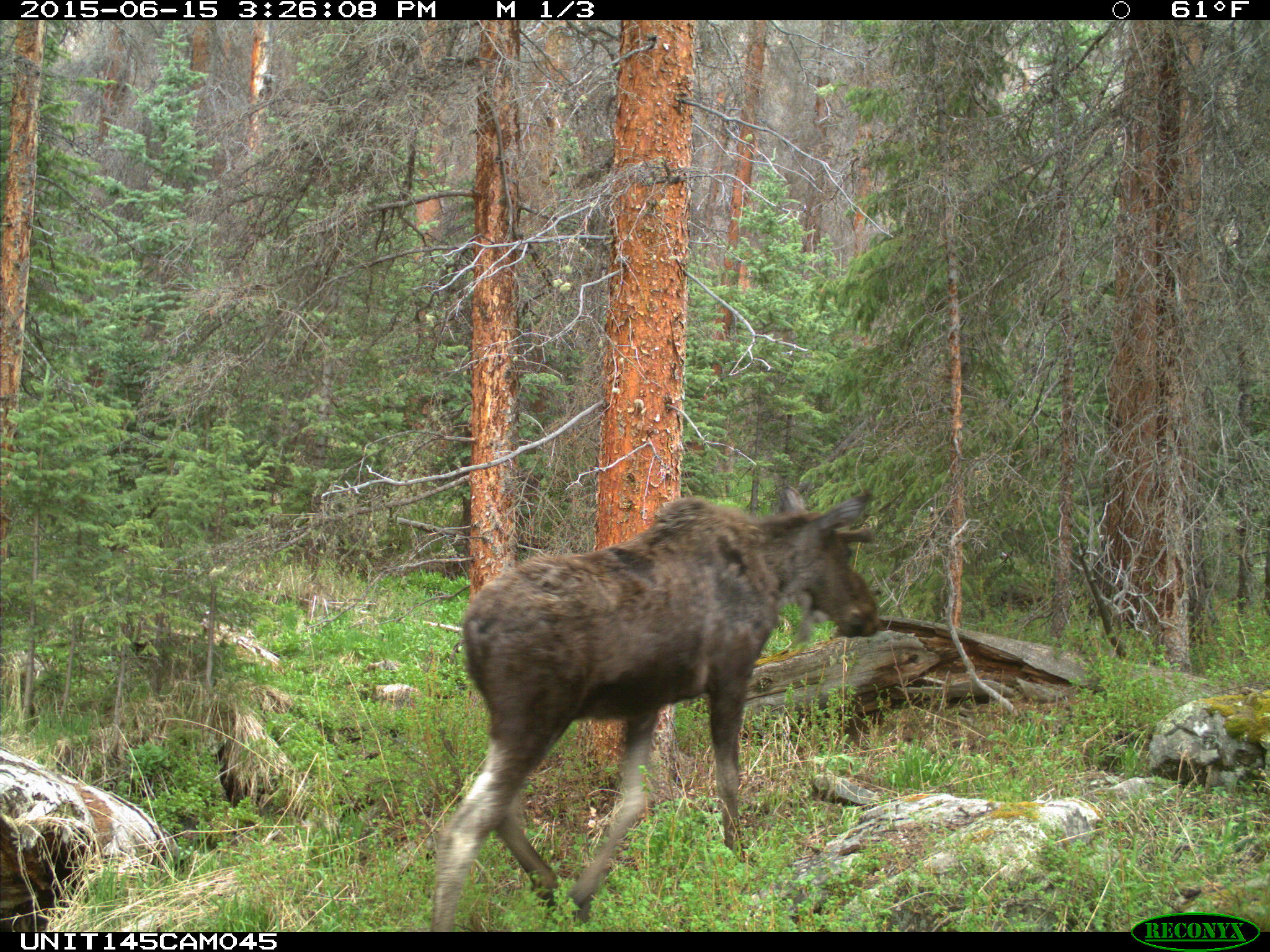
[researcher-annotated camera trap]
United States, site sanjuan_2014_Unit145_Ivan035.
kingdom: Animalia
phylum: Chordata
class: Mammalia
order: Artiodactyla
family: Cervidae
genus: Alces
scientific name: Alces alces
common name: moose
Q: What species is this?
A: Alces alces (moose).